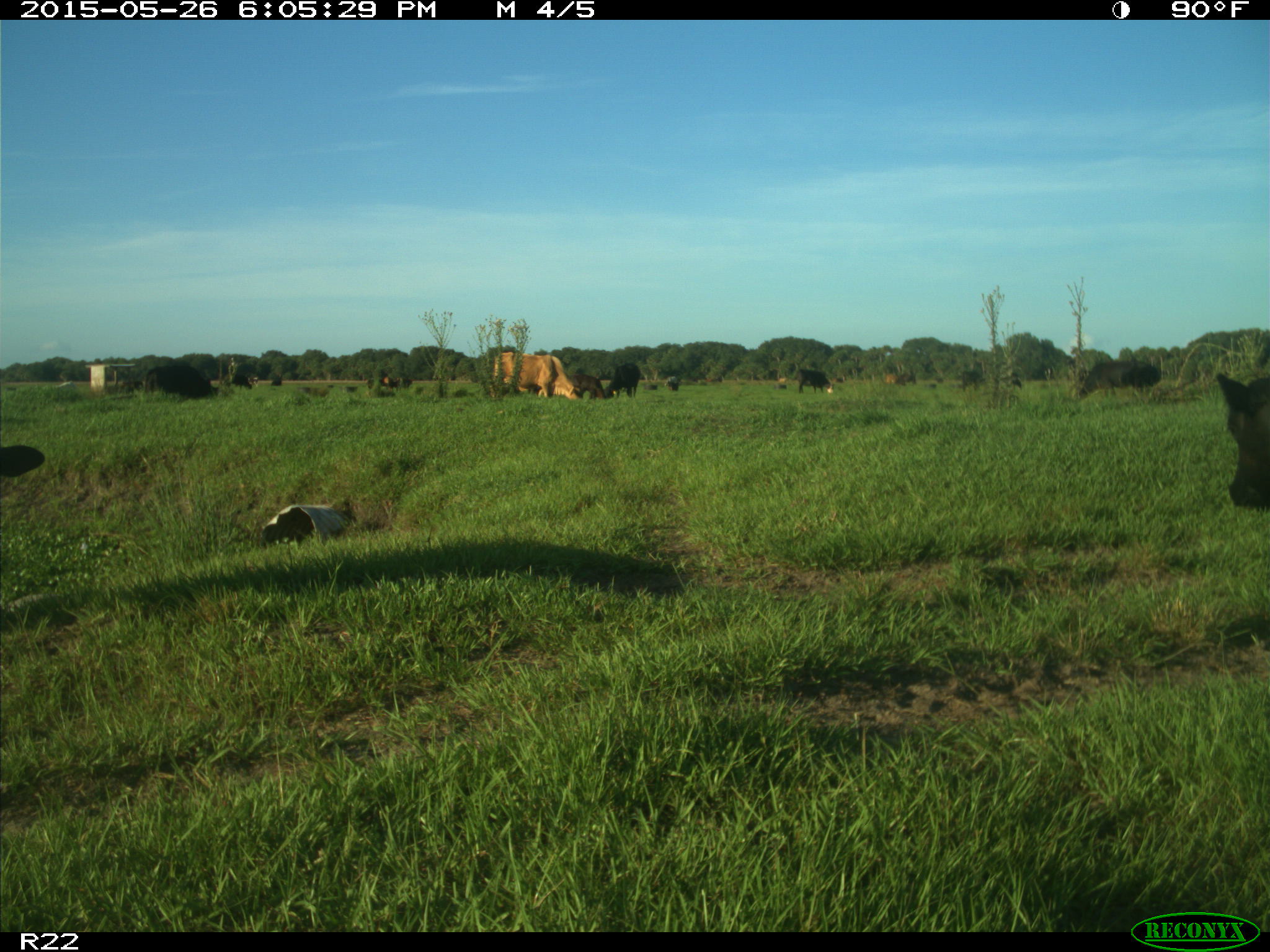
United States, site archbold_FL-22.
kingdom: Animalia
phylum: Chordata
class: Mammalia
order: Artiodactyla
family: Bovidae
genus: Bos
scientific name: Bos taurus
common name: domestic cow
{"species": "Bos taurus (domestic cow)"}